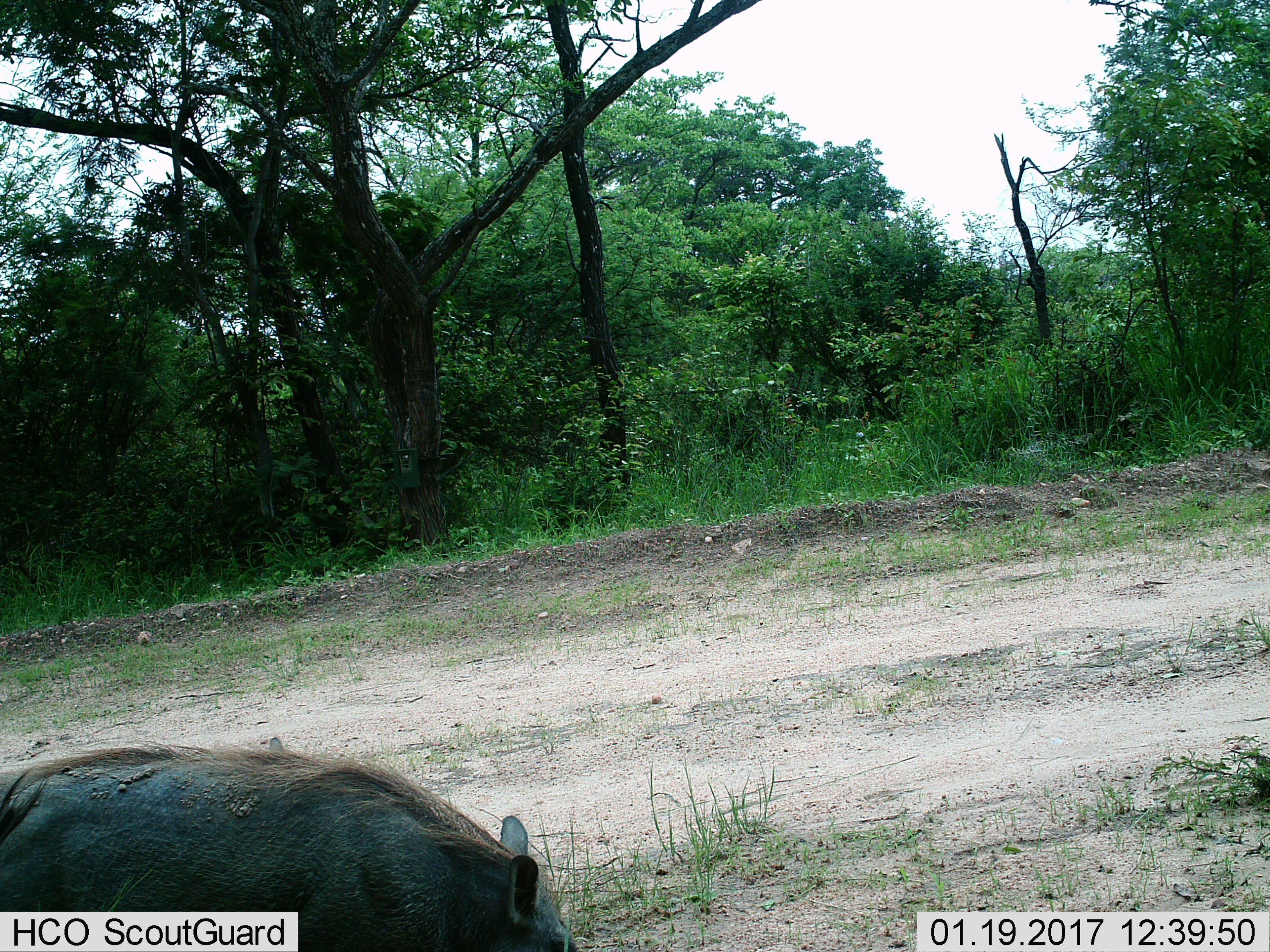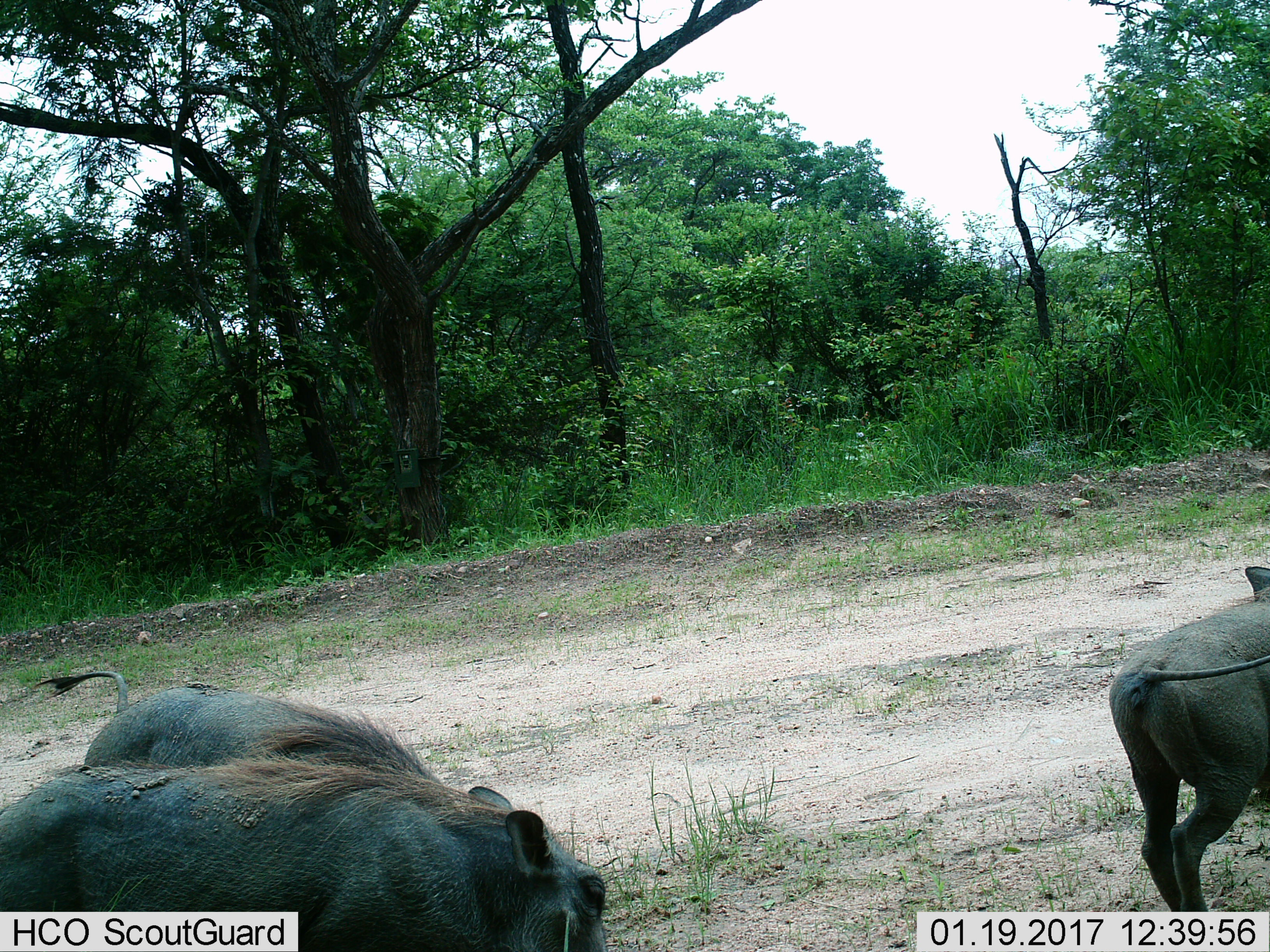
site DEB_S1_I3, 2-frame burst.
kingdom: Animalia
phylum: Chordata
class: Mammalia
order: Artiodactyla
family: Suidae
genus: Phacochoerus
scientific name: Phacochoerus africanus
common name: warthog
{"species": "warthog (Phacochoerus africanus)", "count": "1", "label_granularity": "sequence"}